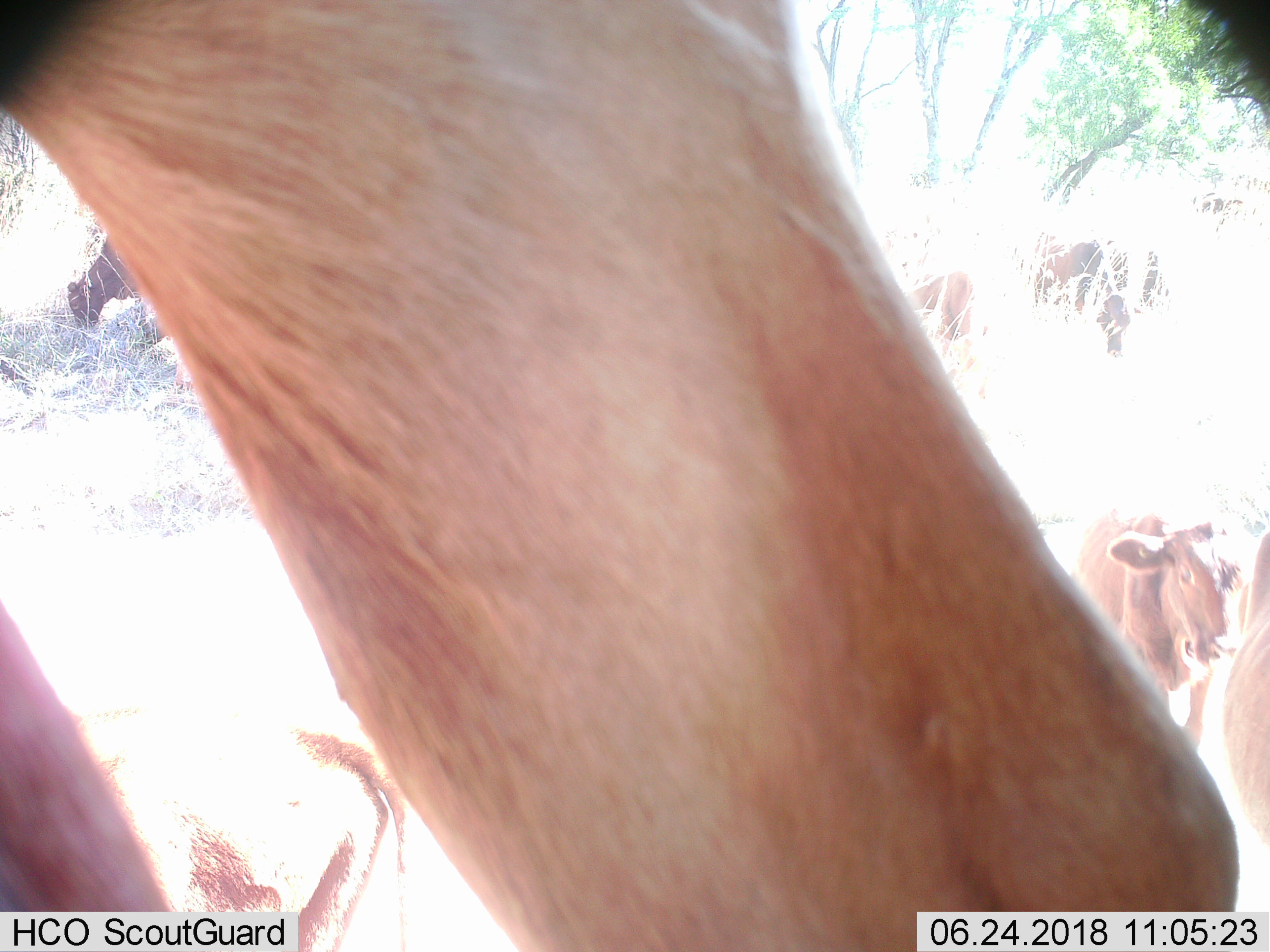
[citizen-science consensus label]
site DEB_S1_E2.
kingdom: Animalia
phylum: Chordata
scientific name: Vertebrata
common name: domestic animal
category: domesticanimal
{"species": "domesticanimal (domestic animal) (Vertebrata)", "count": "6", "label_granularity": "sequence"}